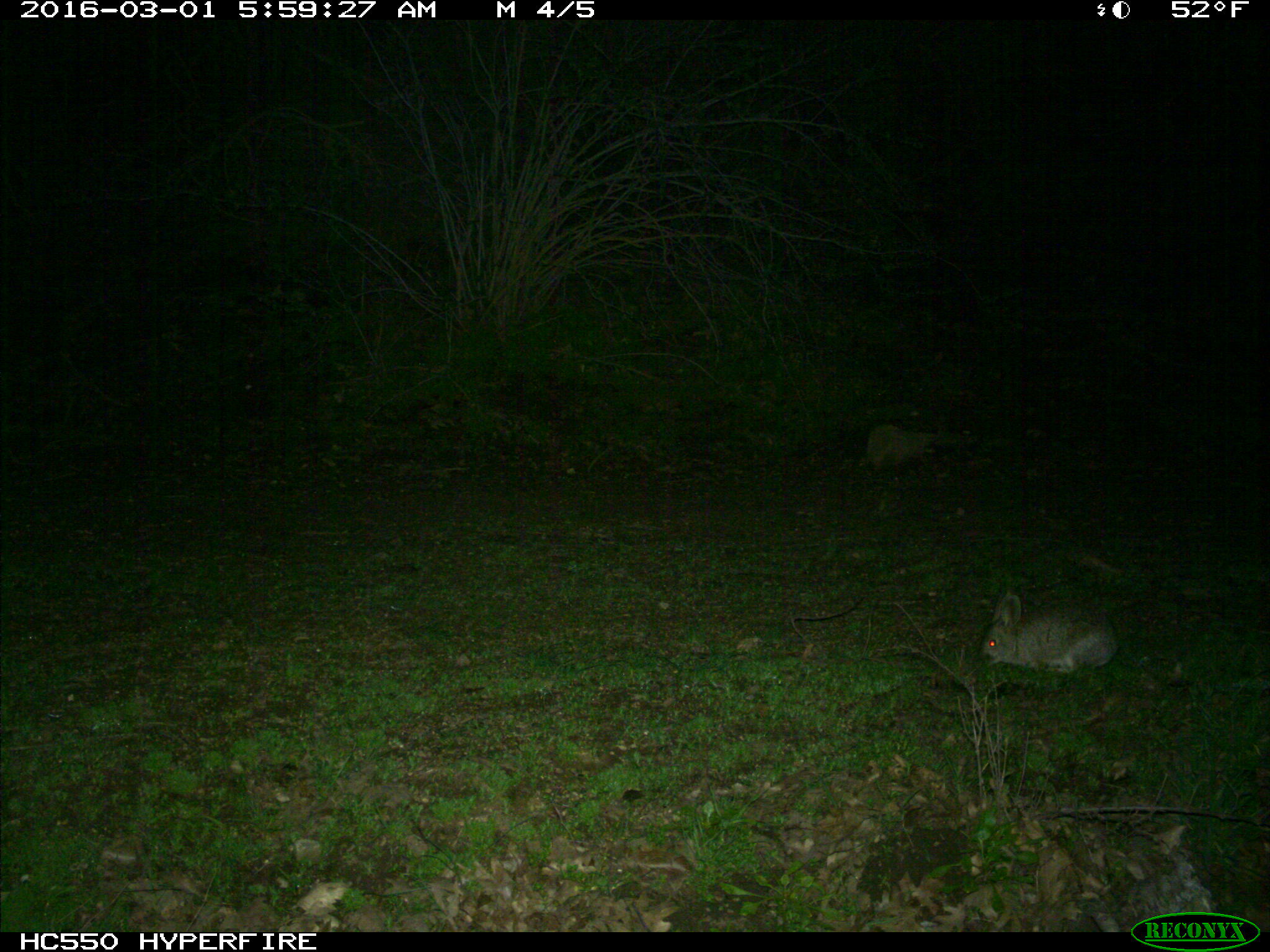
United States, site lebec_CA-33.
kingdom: Animalia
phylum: Chordata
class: Mammalia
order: Lagomorpha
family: Leporidae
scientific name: Leporidae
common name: rabbits and hares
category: unidentified rabbit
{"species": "unidentified rabbit (rabbits and hares) (Leporidae)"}